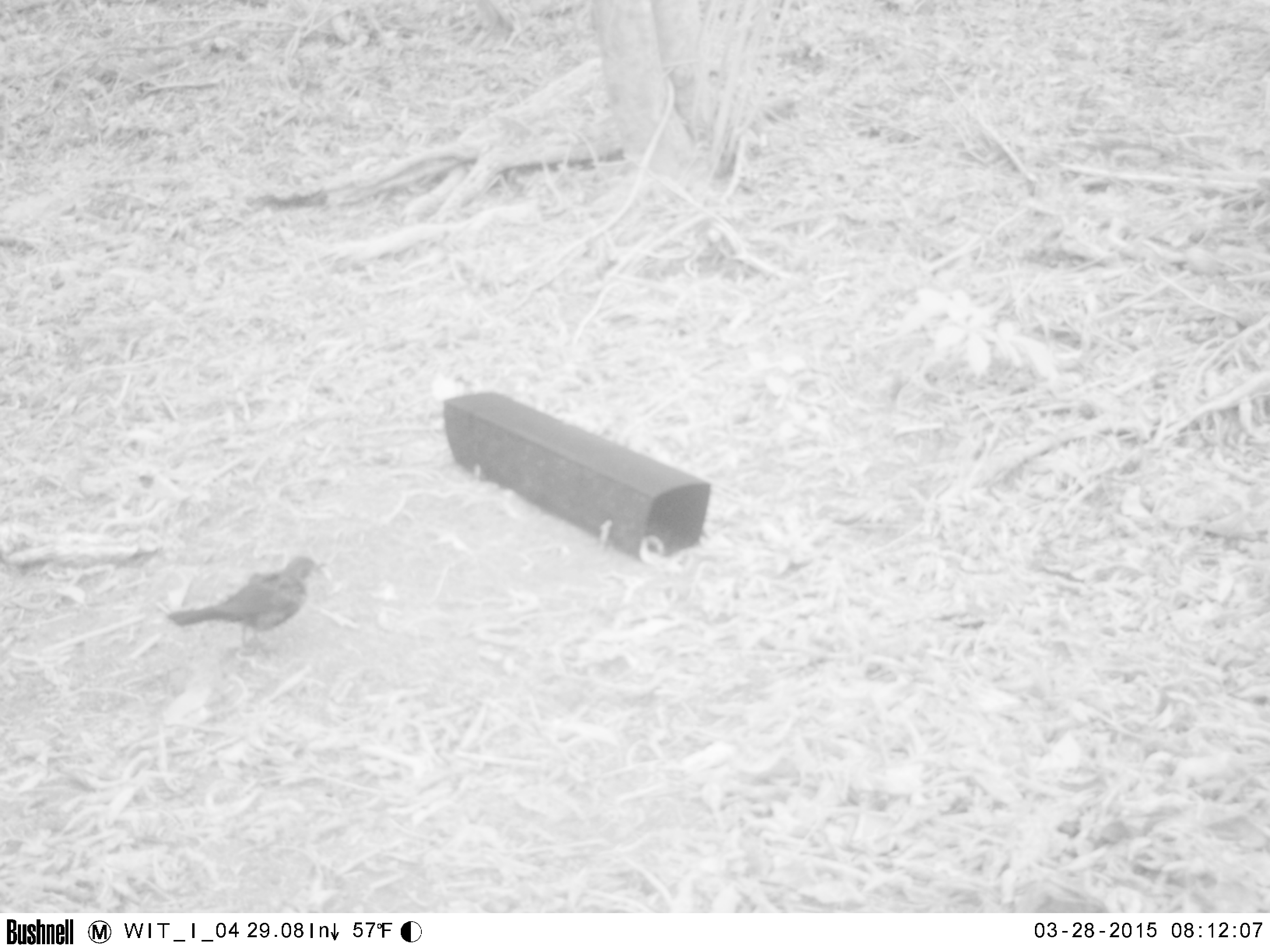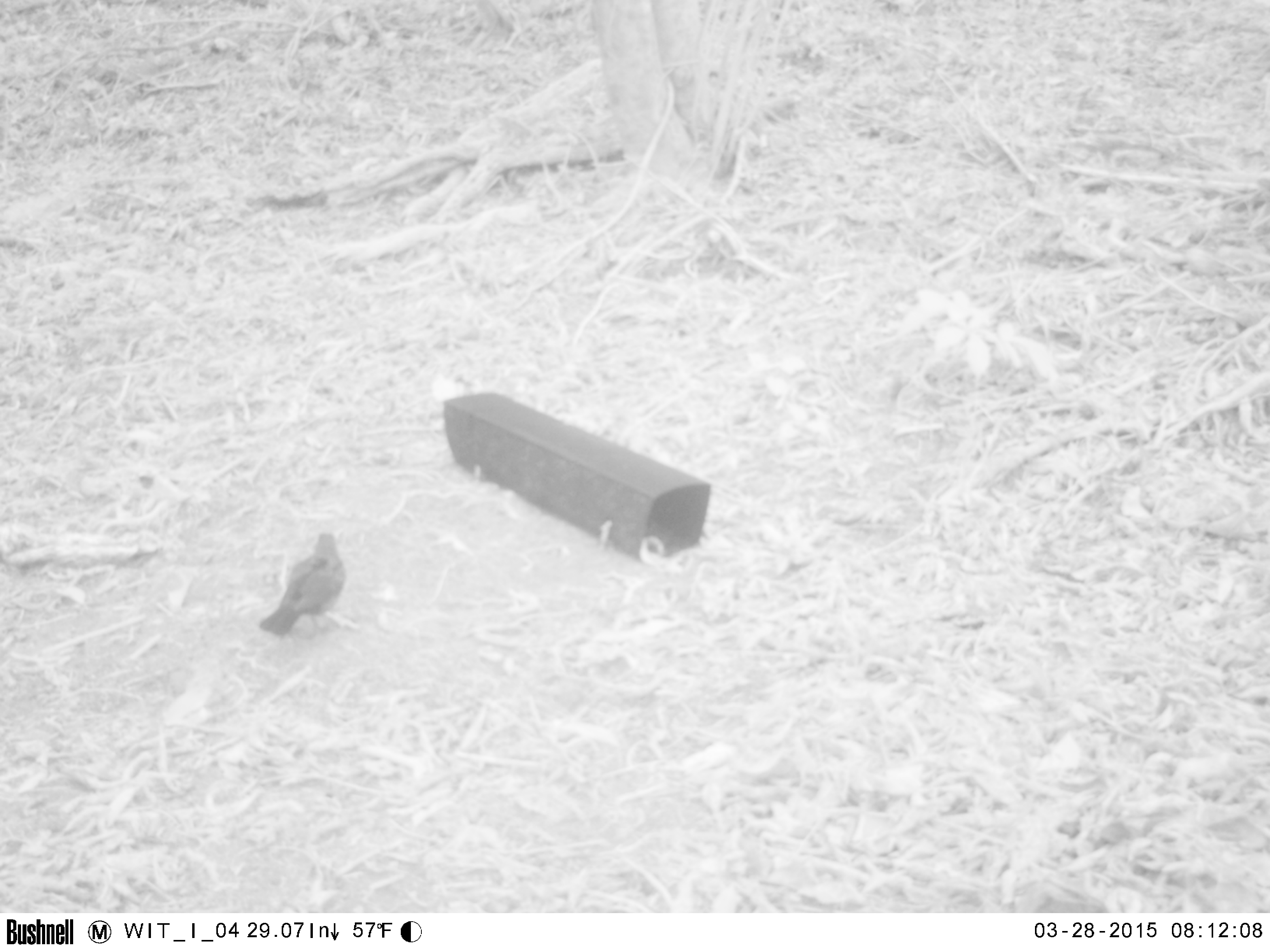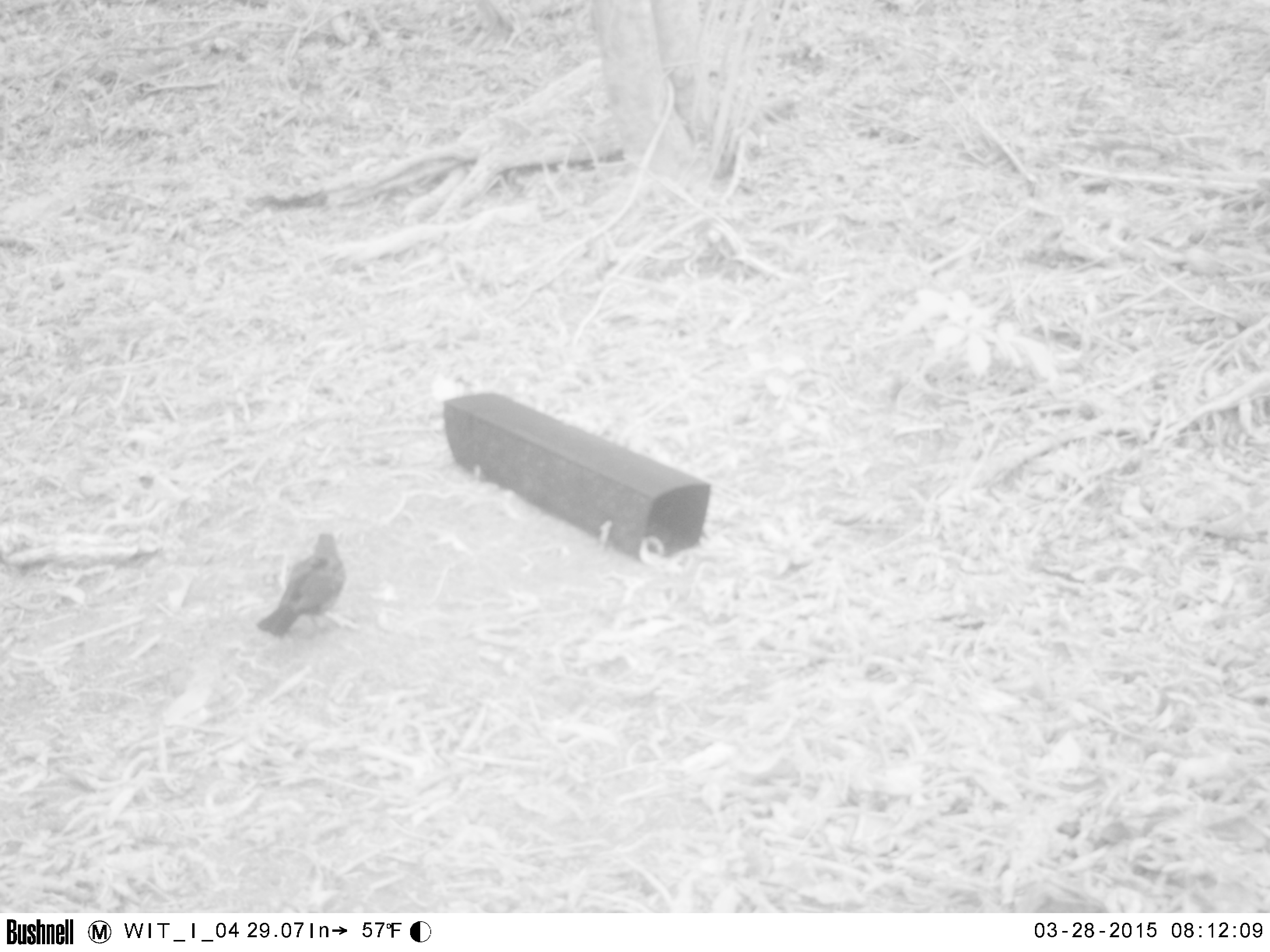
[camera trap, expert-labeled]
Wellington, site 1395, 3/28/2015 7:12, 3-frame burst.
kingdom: Animalia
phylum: Chordata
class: Aves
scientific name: Aves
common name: bird